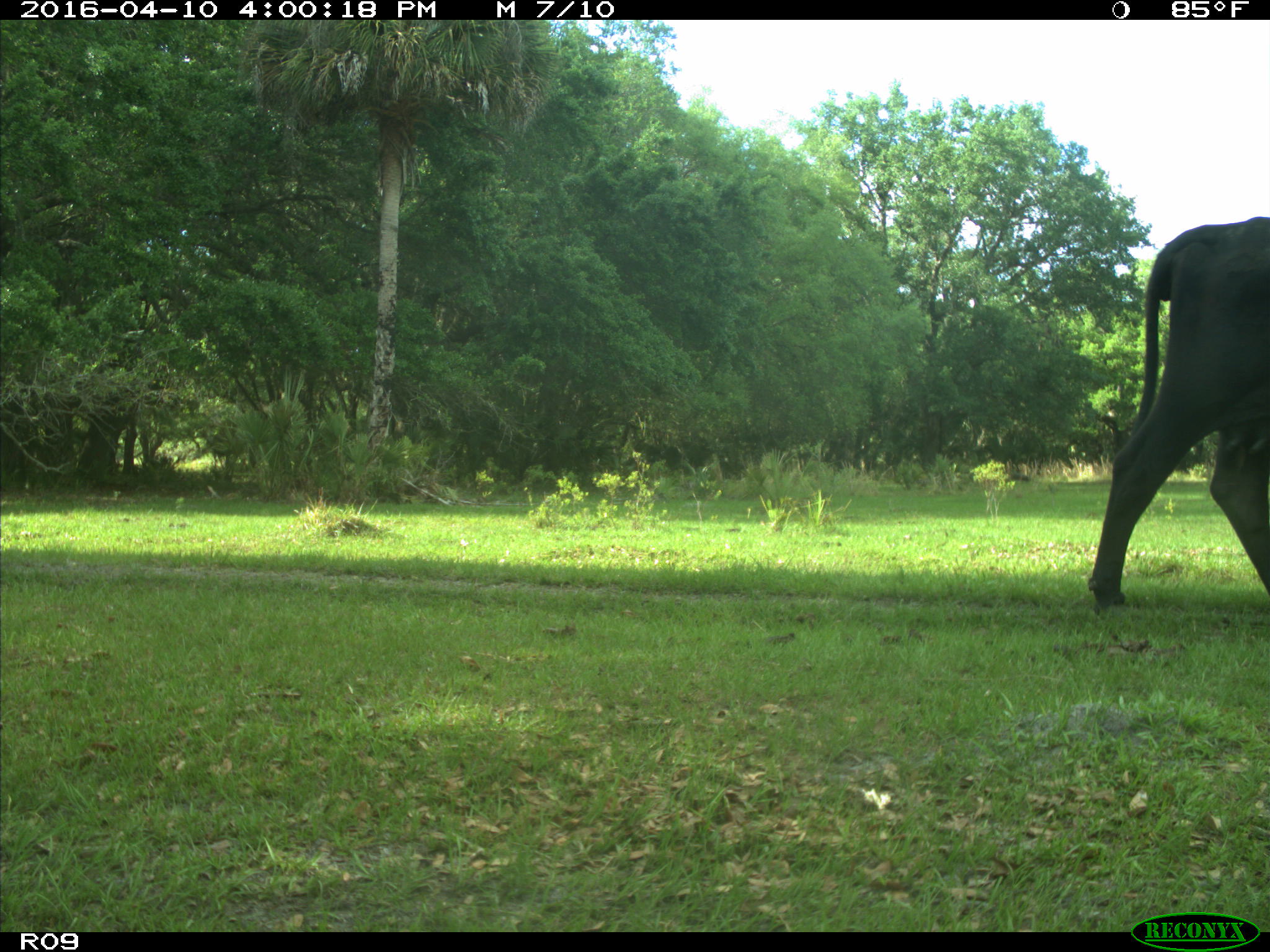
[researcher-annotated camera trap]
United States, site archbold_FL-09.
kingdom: Animalia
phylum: Chordata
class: Mammalia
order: Artiodactyla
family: Bovidae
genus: Bos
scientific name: Bos taurus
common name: domestic cow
Bos taurus (domestic cow).